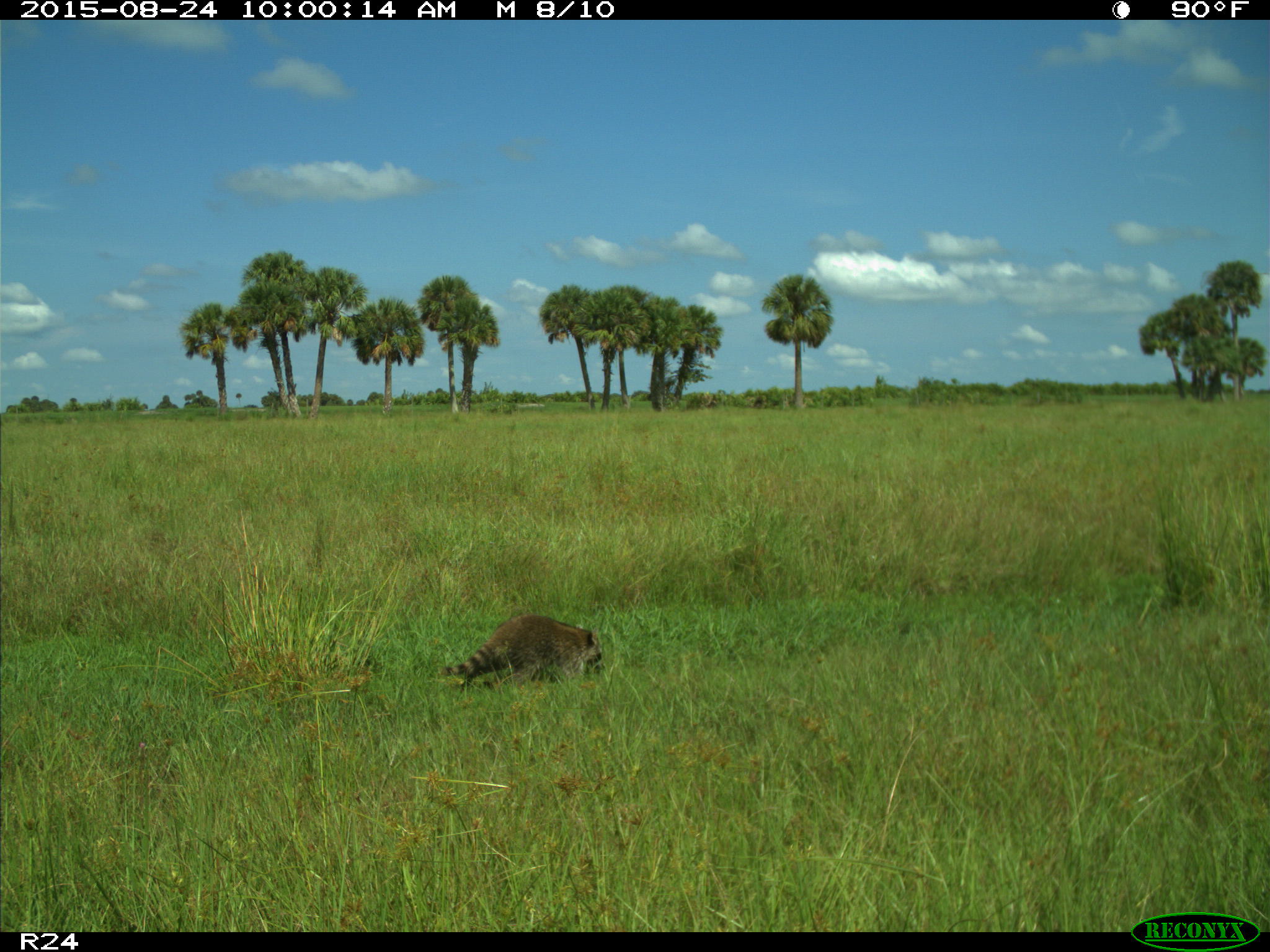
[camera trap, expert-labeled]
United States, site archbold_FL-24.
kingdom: Animalia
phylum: Chordata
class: Mammalia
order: Carnivora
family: Procyonidae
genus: Procyon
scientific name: Procyon lotor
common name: common raccoon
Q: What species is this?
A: Procyon lotor (common raccoon).